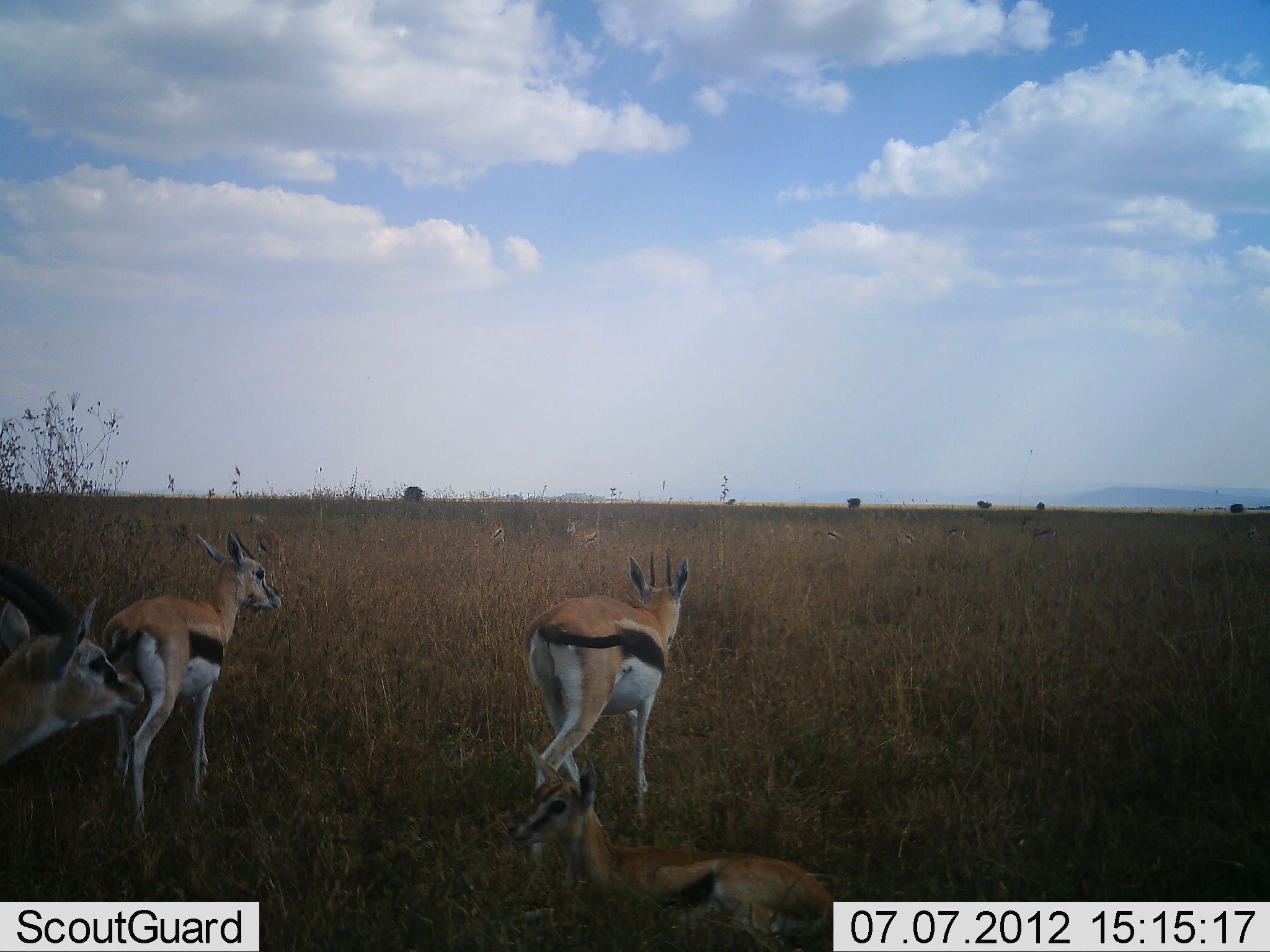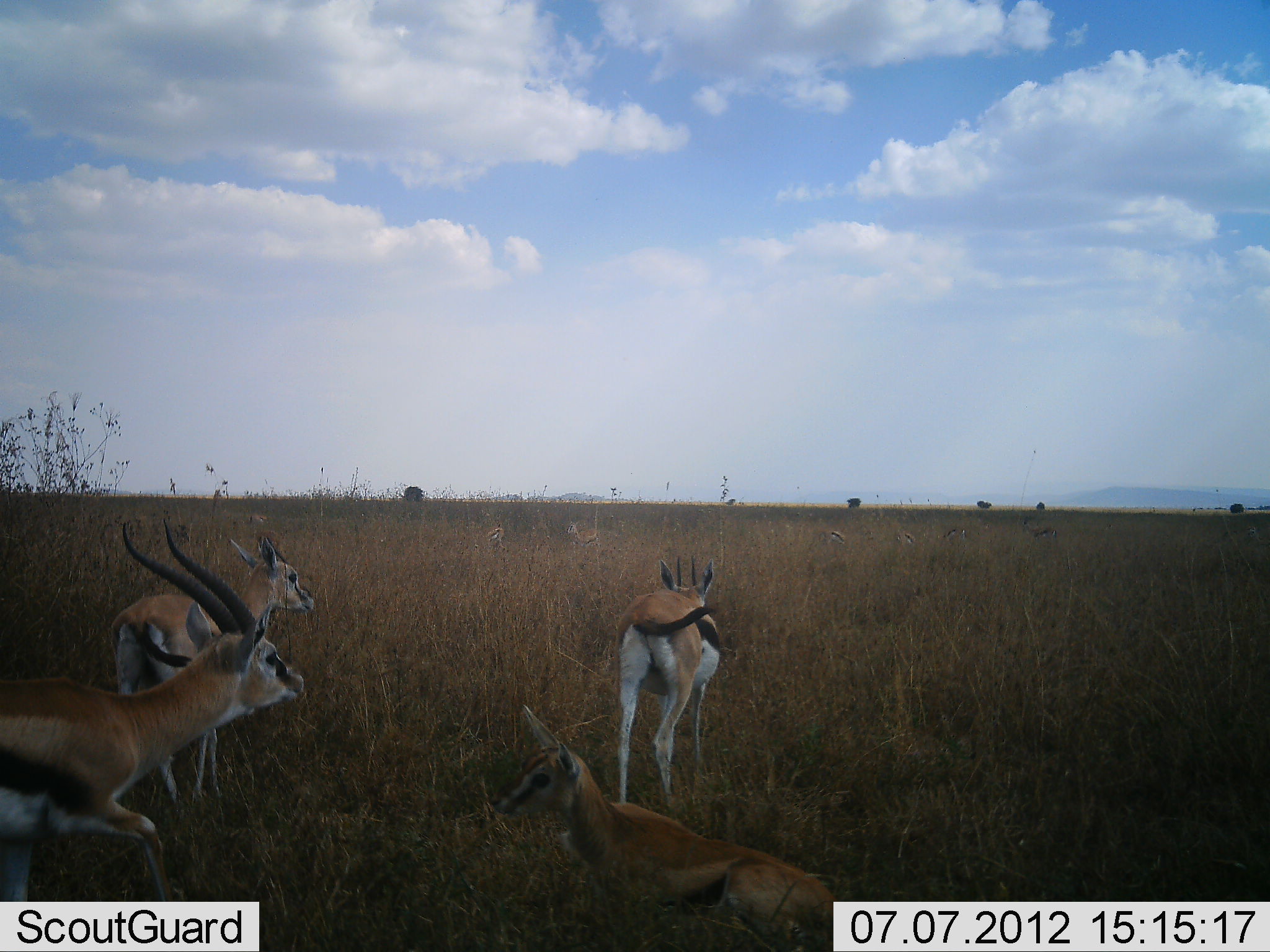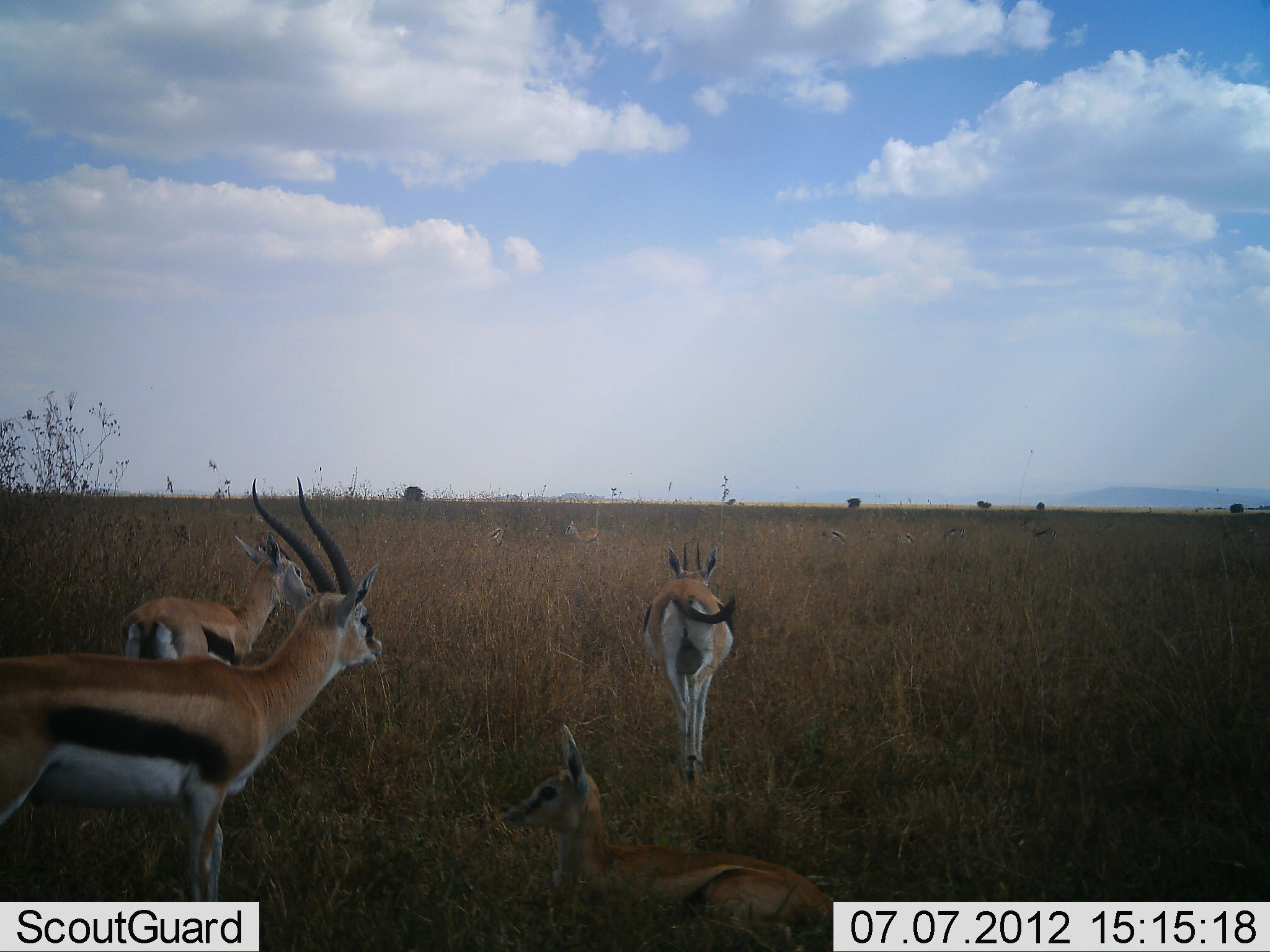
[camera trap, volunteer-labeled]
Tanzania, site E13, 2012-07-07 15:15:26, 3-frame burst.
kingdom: Animalia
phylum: Chordata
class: Mammalia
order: Artiodactyla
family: Bovidae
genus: Eudorcas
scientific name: Eudorcas thomsonii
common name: thomson's gazelle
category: gazellethomsons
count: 4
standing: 10%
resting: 40%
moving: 90%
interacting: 0%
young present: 20%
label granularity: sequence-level